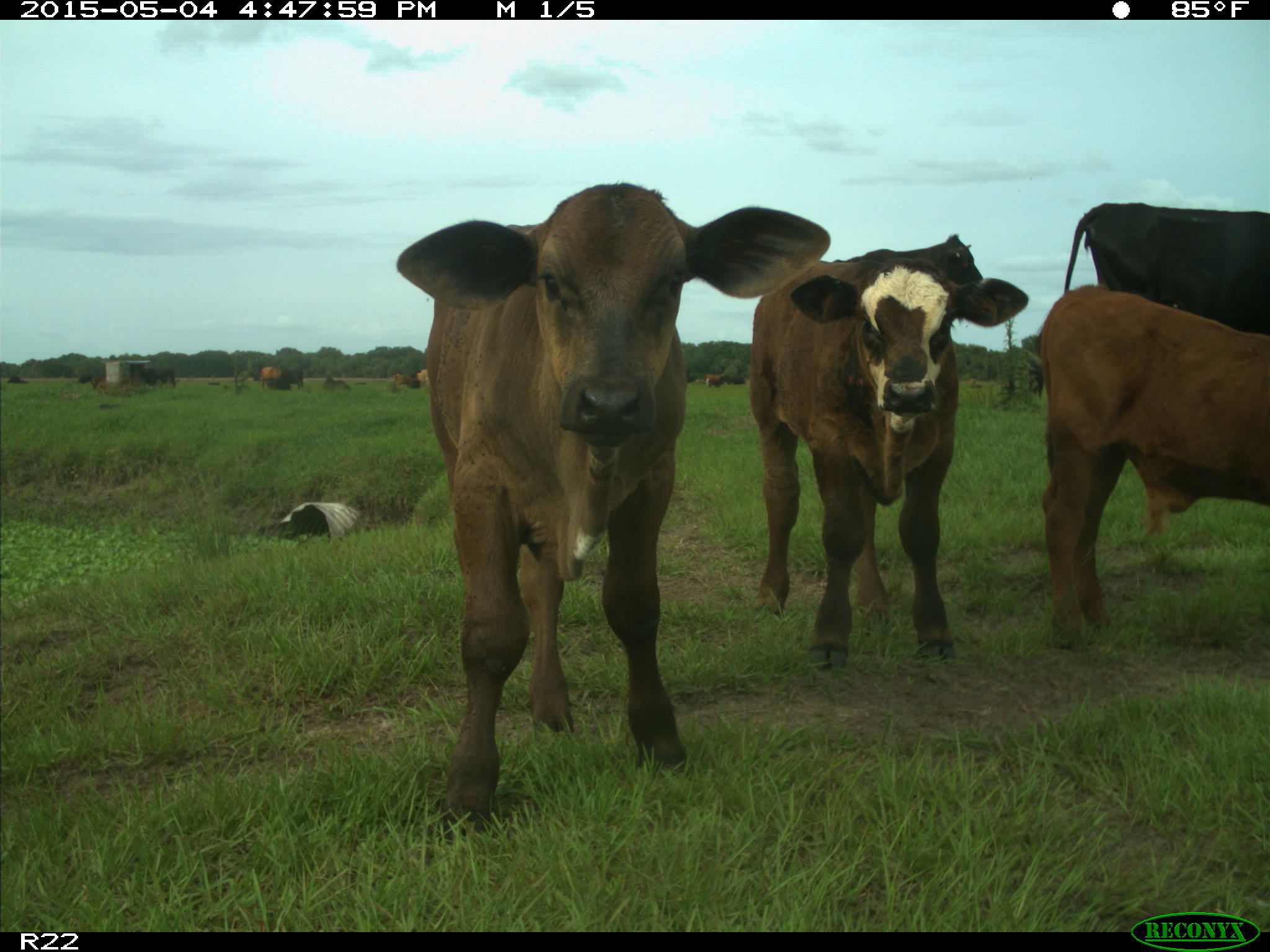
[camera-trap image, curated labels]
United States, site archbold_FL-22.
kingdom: Animalia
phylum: Chordata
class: Mammalia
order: Artiodactyla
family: Bovidae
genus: Bos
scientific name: Bos taurus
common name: domestic cow